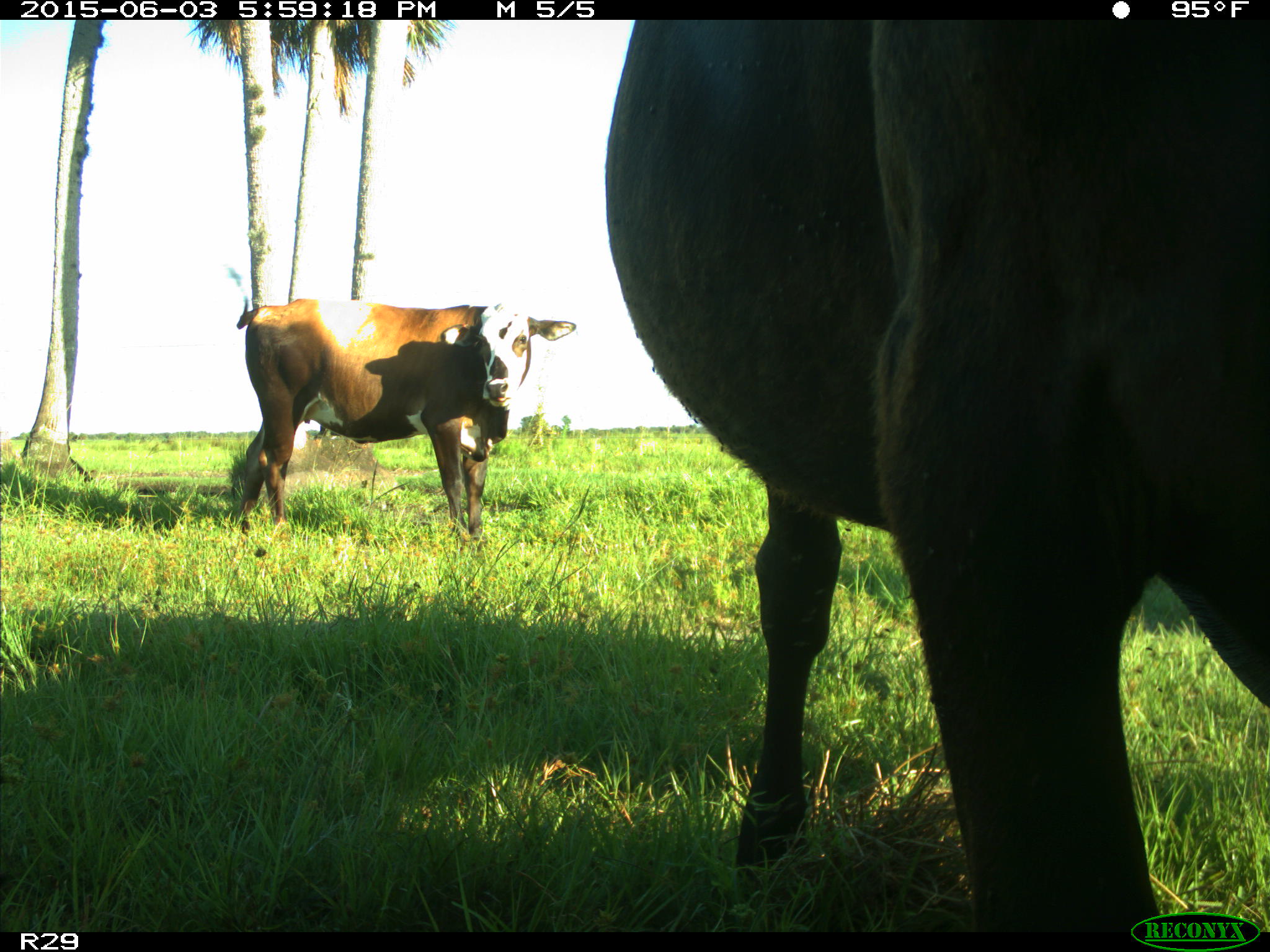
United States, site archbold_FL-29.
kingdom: Animalia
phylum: Chordata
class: Mammalia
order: Artiodactyla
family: Bovidae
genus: Bos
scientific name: Bos taurus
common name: domestic cow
Bos taurus (domestic cow).